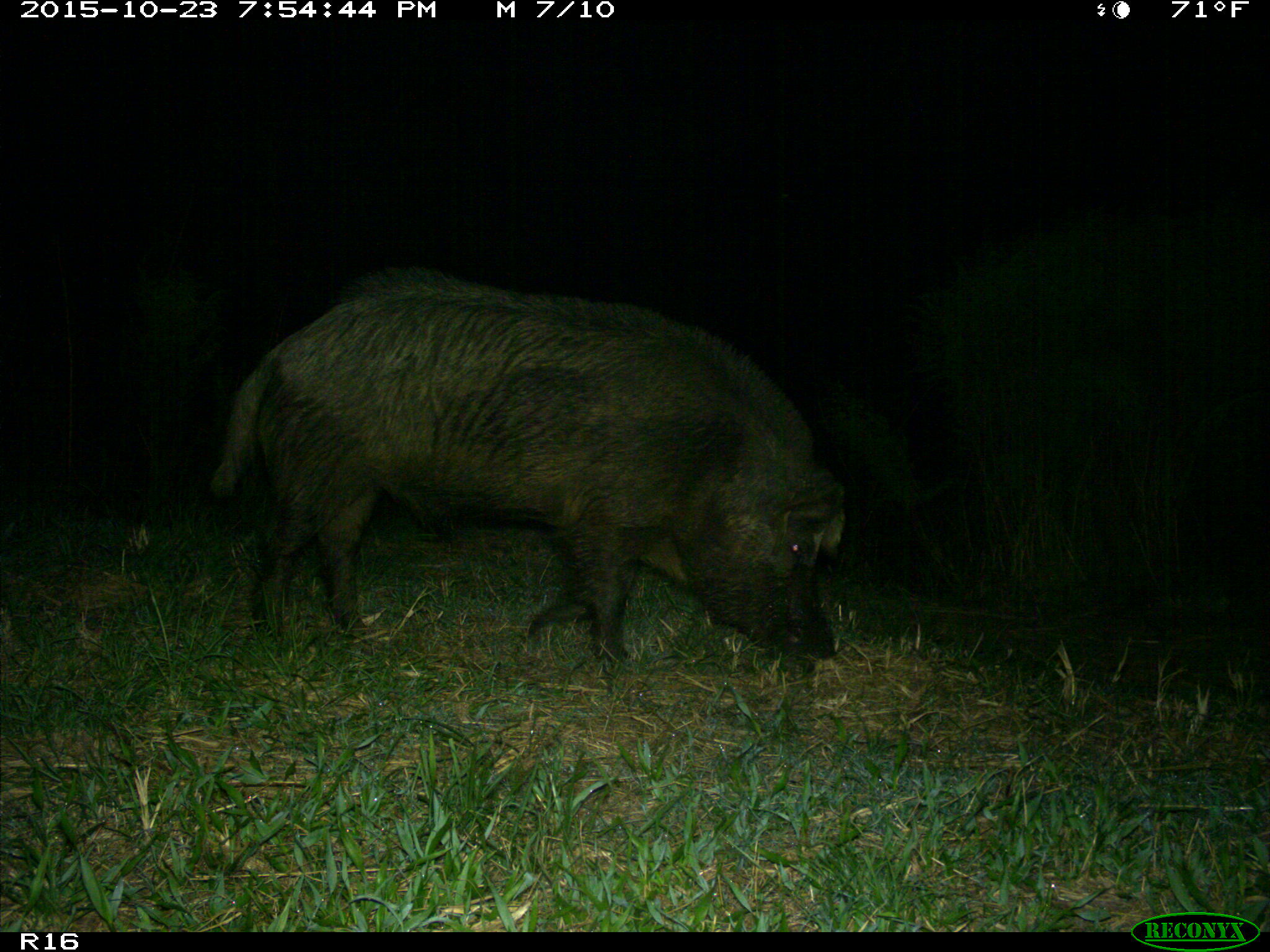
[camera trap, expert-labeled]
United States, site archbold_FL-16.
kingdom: Animalia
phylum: Chordata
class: Mammalia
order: Artiodactyla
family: Suidae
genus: Sus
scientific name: Sus scrofa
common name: wild boar